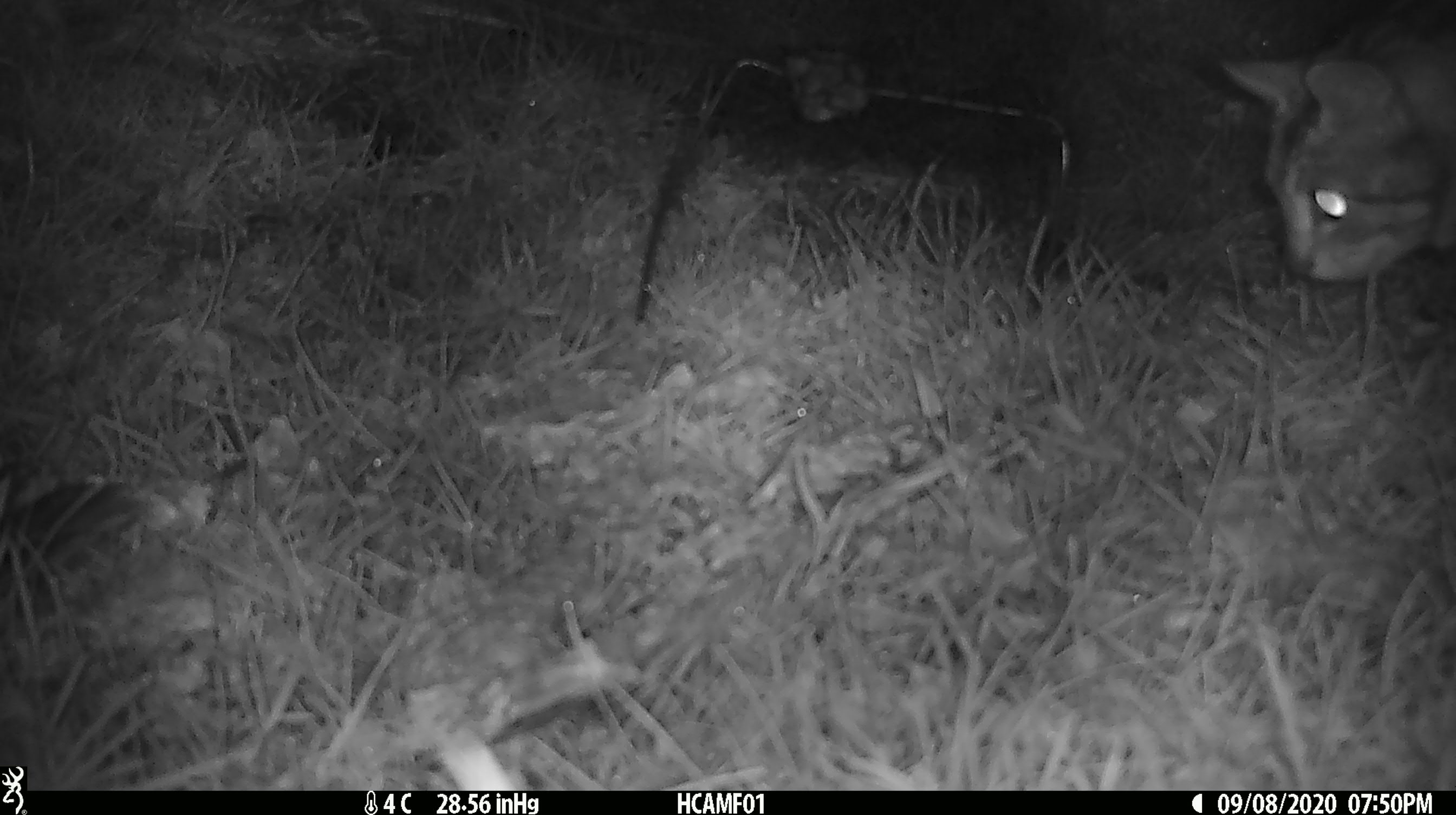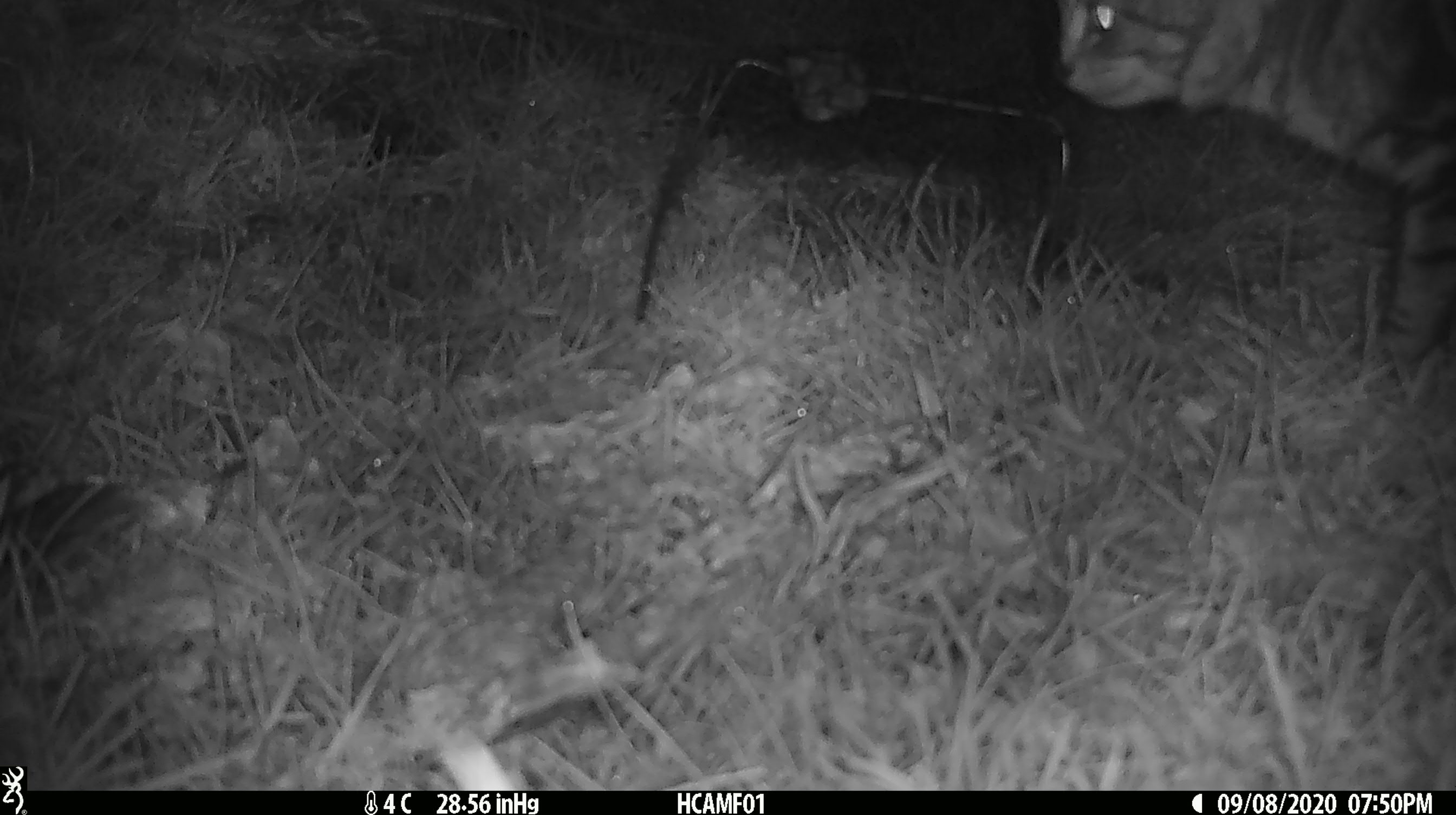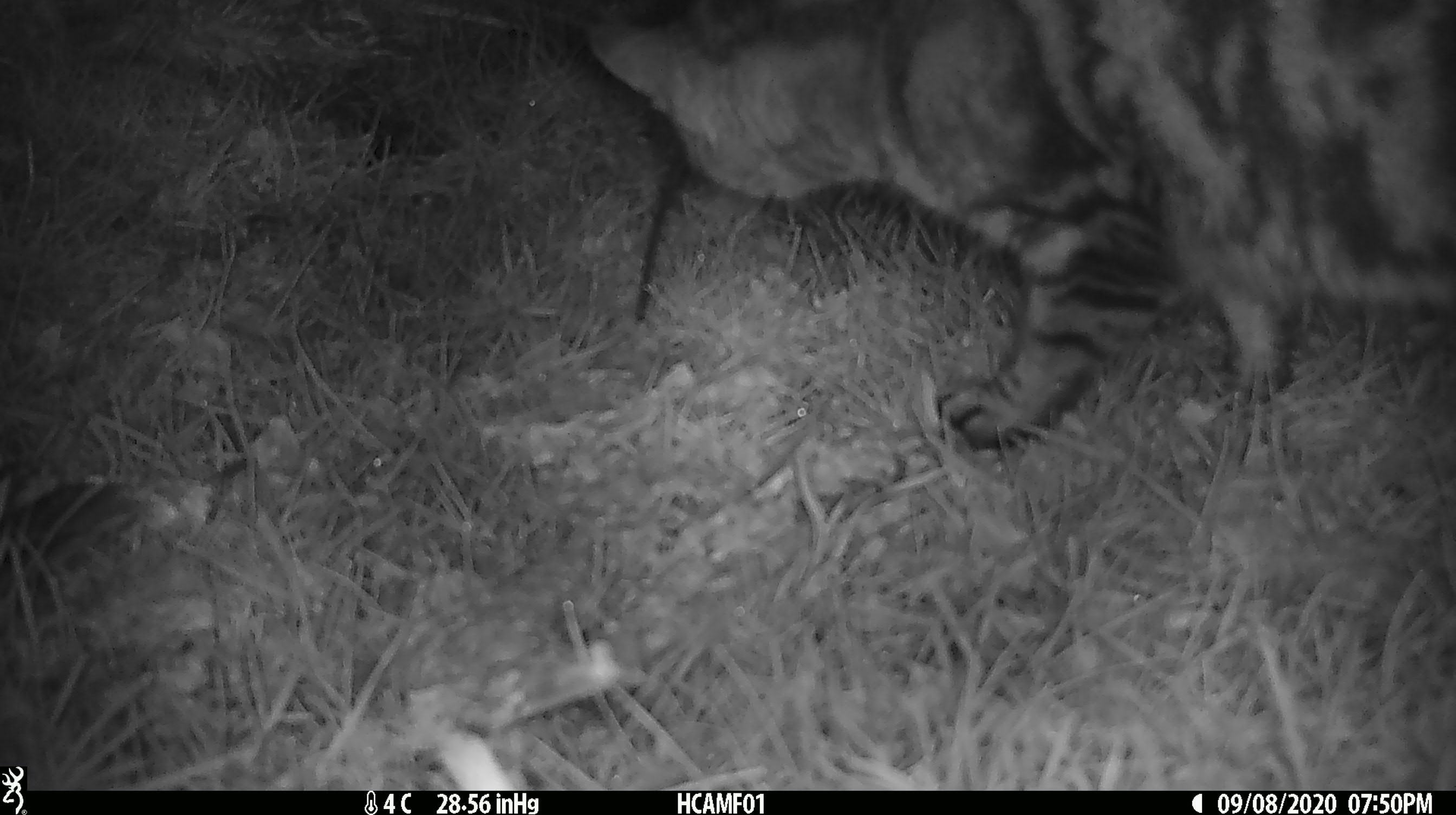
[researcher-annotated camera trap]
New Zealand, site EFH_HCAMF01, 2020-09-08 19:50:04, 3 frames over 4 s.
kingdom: Animalia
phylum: Chordata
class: Mammalia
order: Carnivora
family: Felidae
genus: Felis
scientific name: Felis catus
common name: domestic cat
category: cat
Cat (domestic cat) (Felis catus).